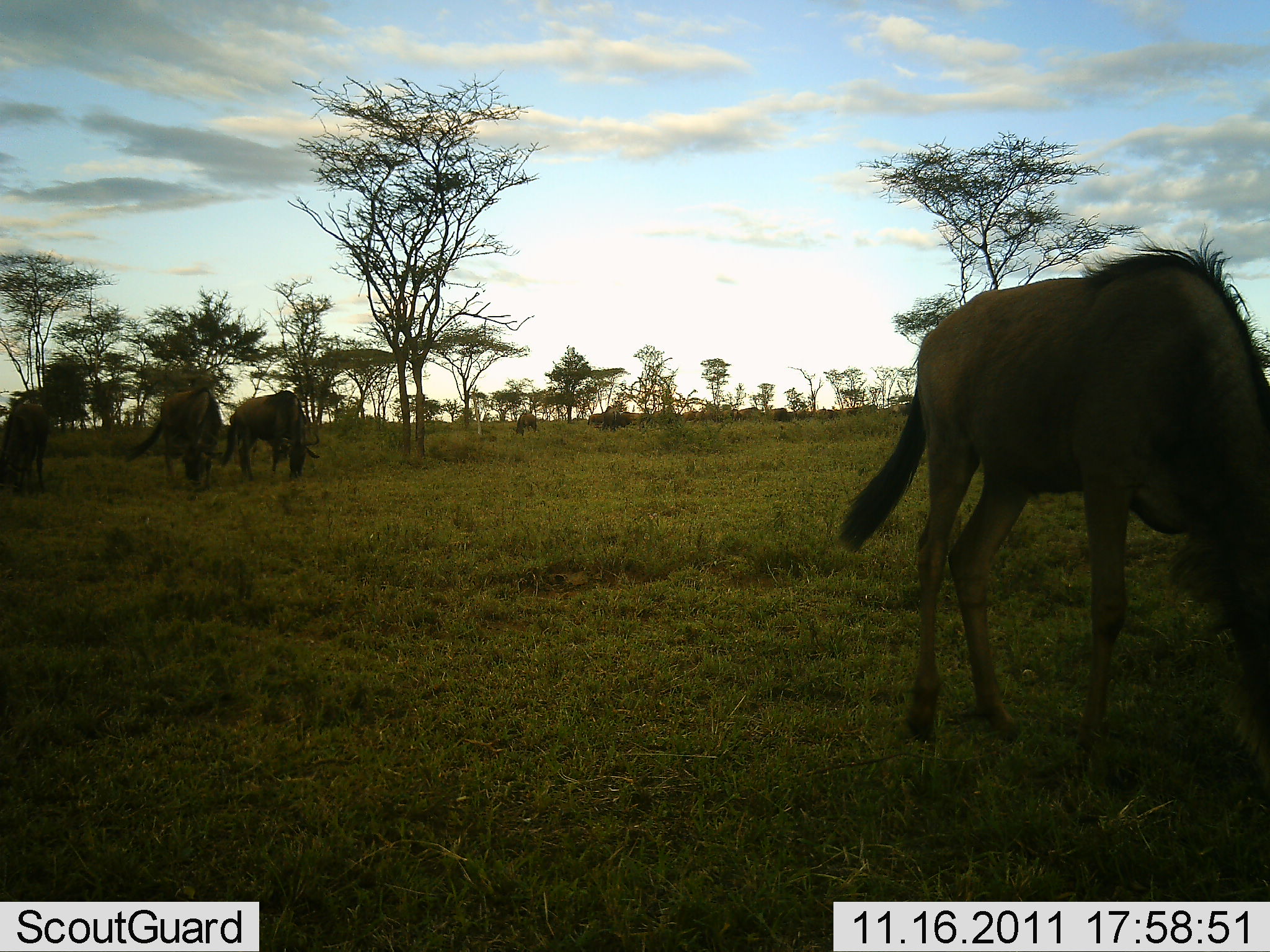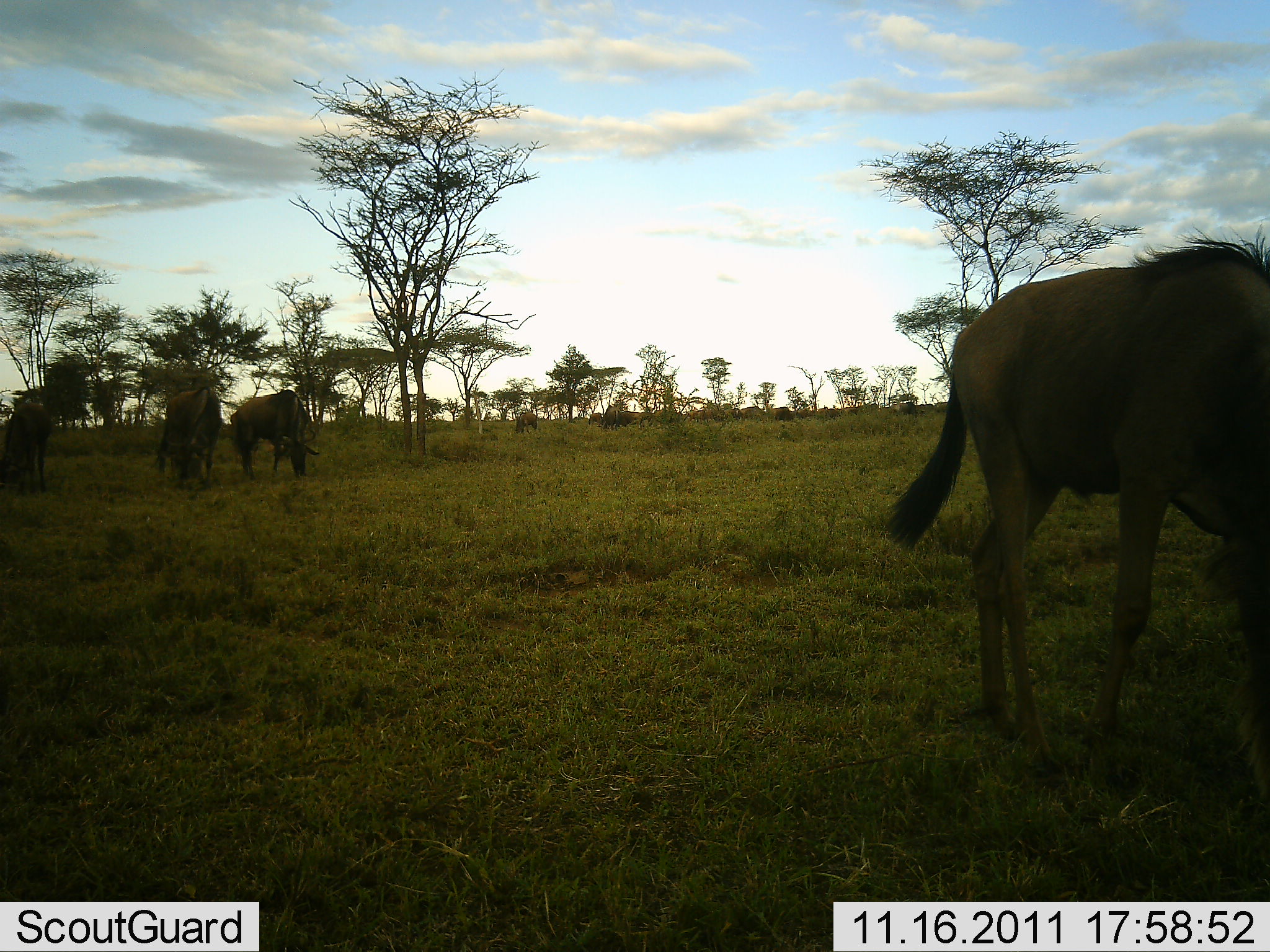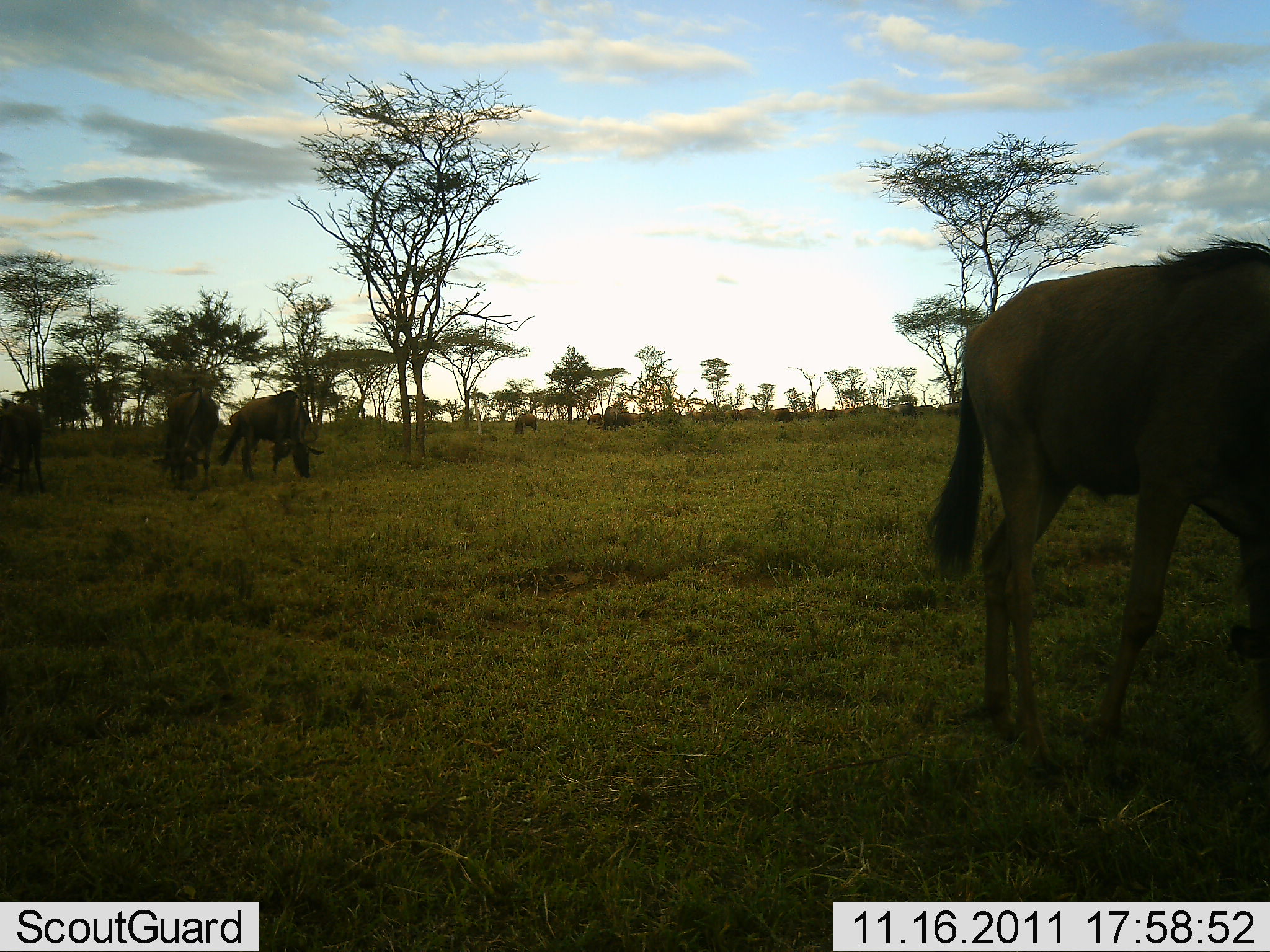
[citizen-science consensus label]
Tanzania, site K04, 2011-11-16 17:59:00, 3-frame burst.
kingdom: Animalia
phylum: Chordata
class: Mammalia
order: Artiodactyla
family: Bovidae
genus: Connochaetes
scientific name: Connochaetes taurinus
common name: blue wildebeest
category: wildebeest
Wildebeest (blue wildebeest) (Connochaetes taurinus), count 4. Behavior (volunteer vote fractions): standing 23%, resting 0%, moving 15%, interacting 0%. Young present (vote fraction): 0%. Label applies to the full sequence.